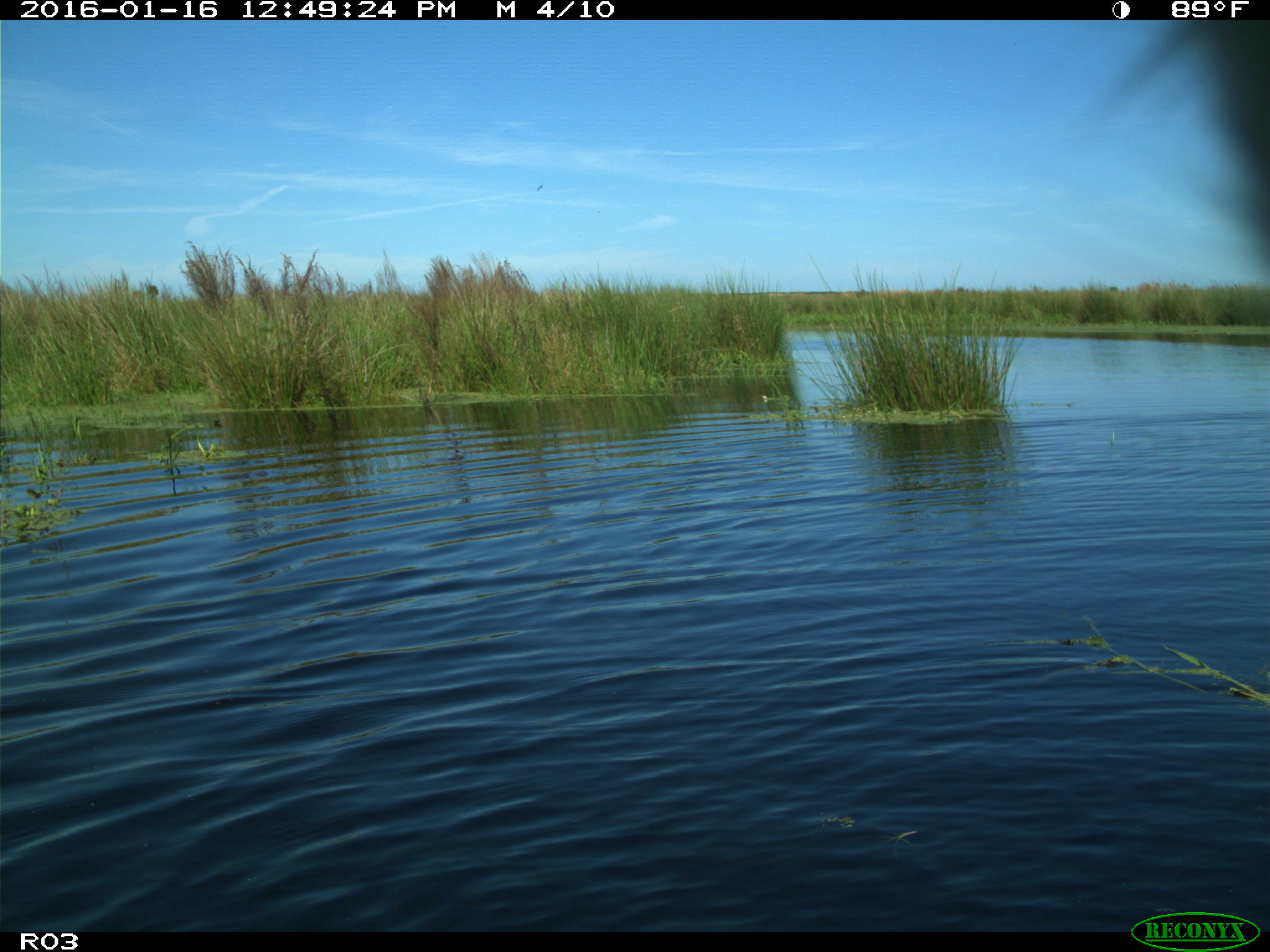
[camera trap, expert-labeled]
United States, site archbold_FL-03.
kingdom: Animalia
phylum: Chordata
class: Mammalia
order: Artiodactyla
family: Bovidae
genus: Bos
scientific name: Bos taurus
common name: domestic cow